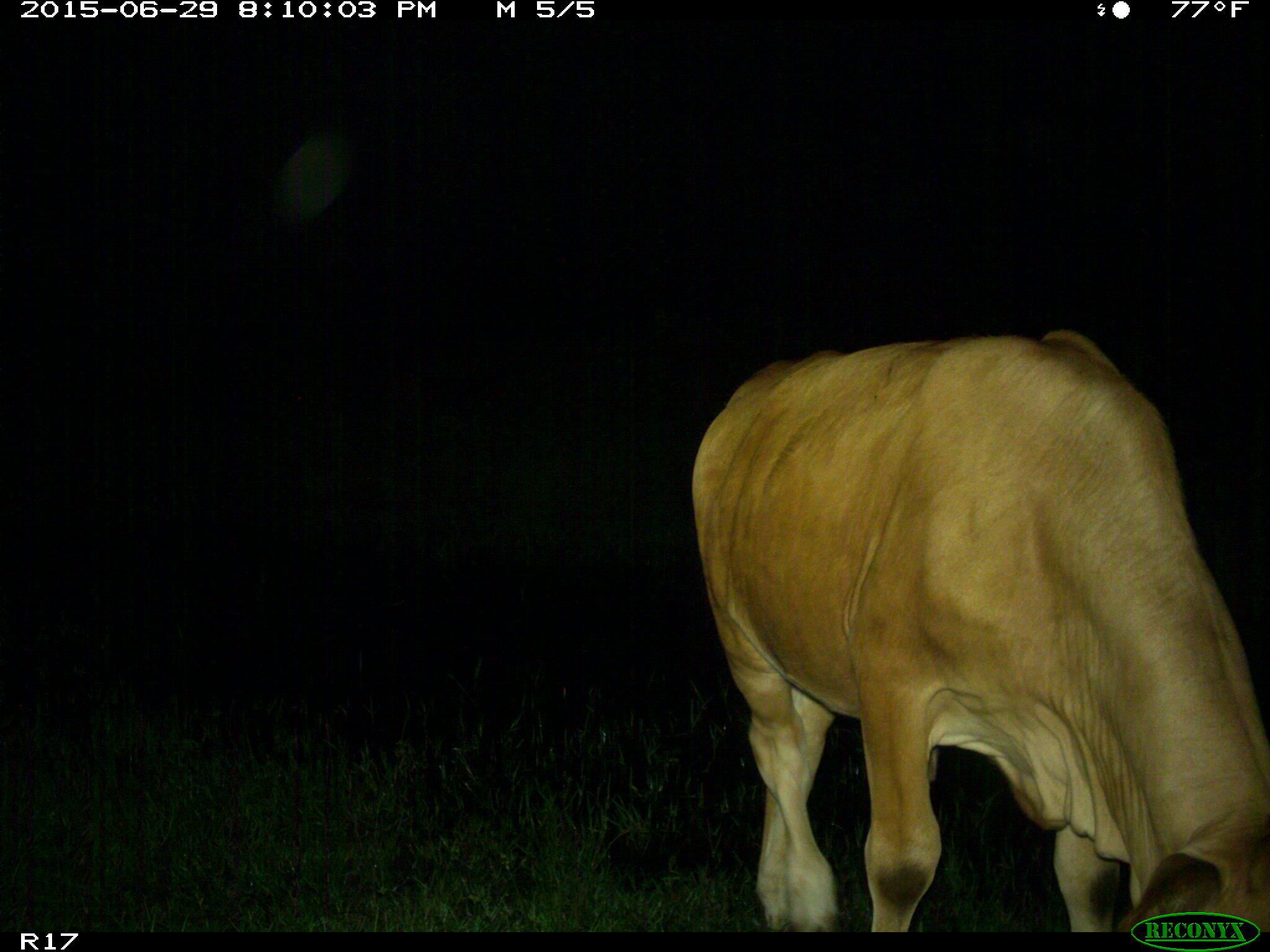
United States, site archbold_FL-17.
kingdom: Animalia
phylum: Chordata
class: Mammalia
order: Artiodactyla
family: Bovidae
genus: Bos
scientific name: Bos taurus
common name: domestic cow